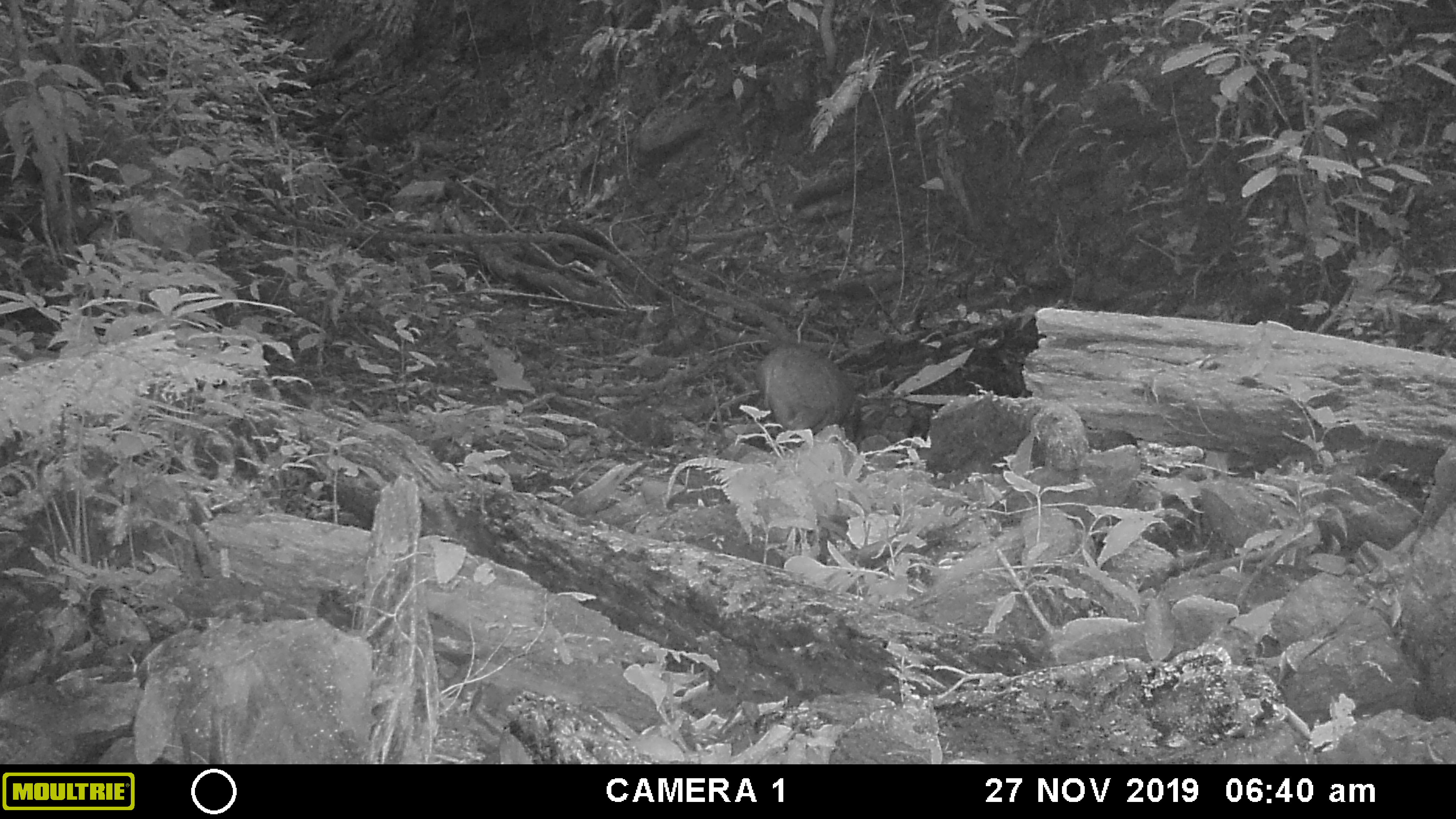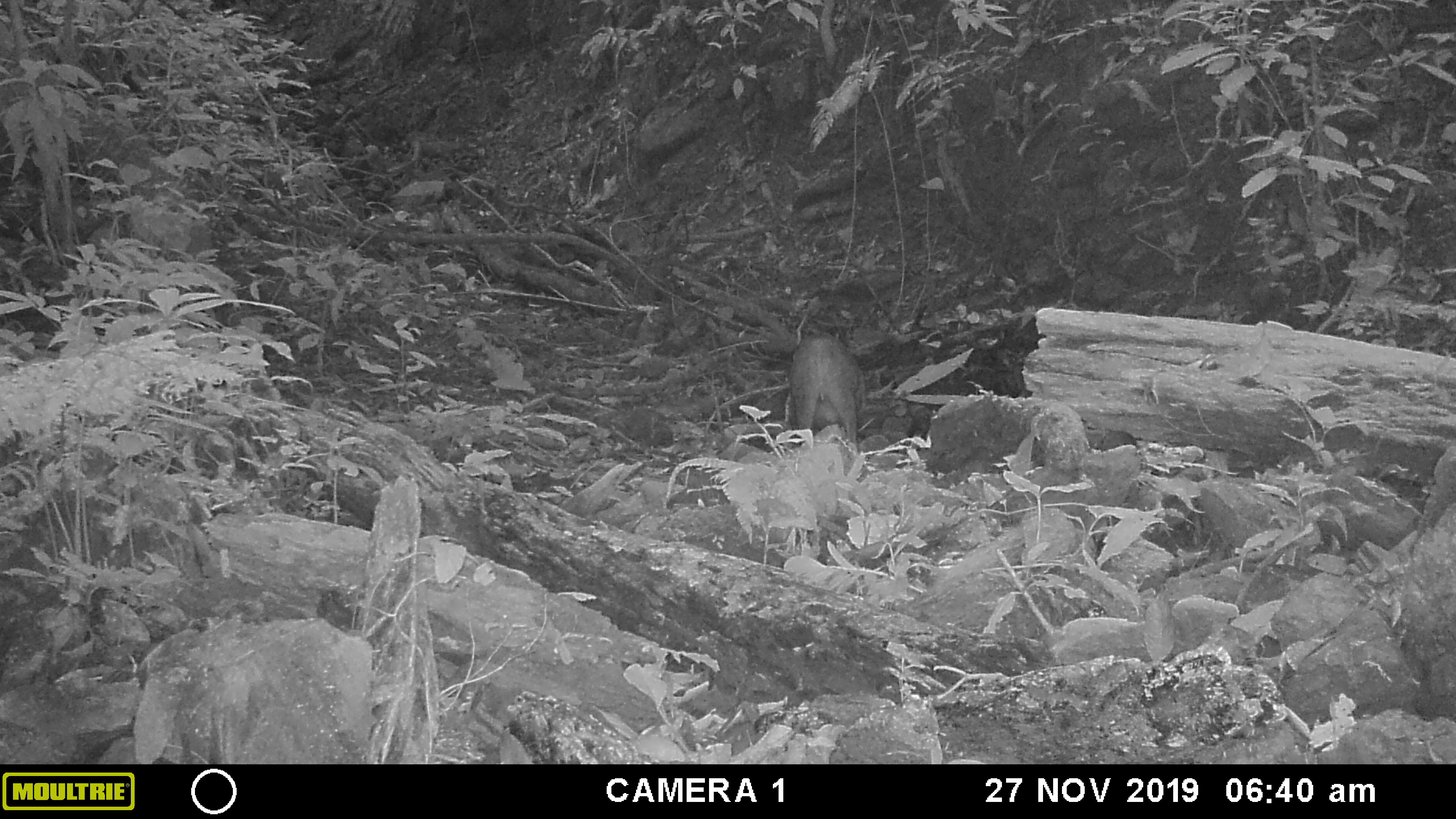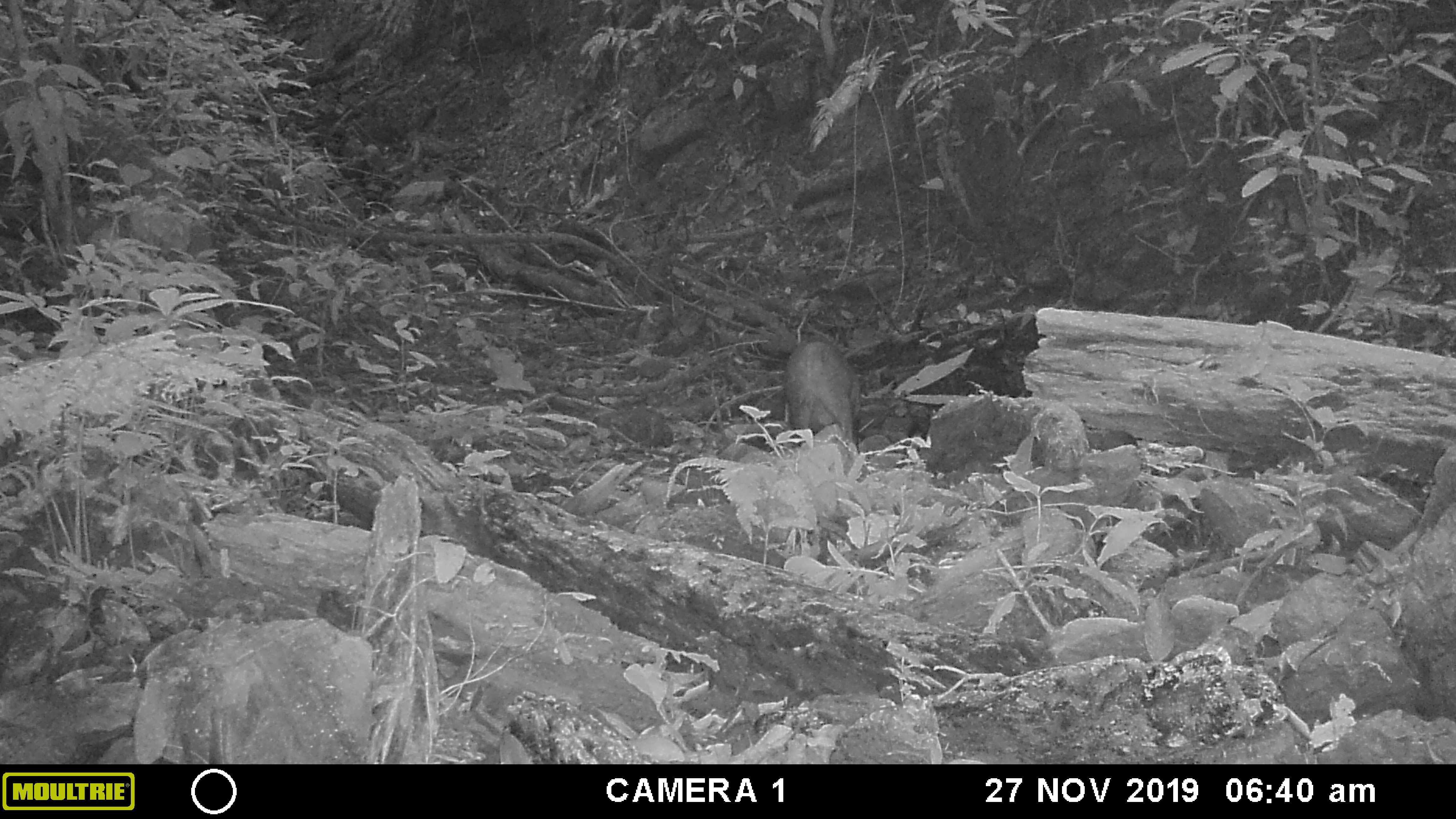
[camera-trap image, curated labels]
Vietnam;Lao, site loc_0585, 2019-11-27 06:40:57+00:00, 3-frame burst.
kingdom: Animalia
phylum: Chordata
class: Mammalia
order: Artiodactyla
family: Suidae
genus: Sus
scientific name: Sus scrofa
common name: eurasian wild pig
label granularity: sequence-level